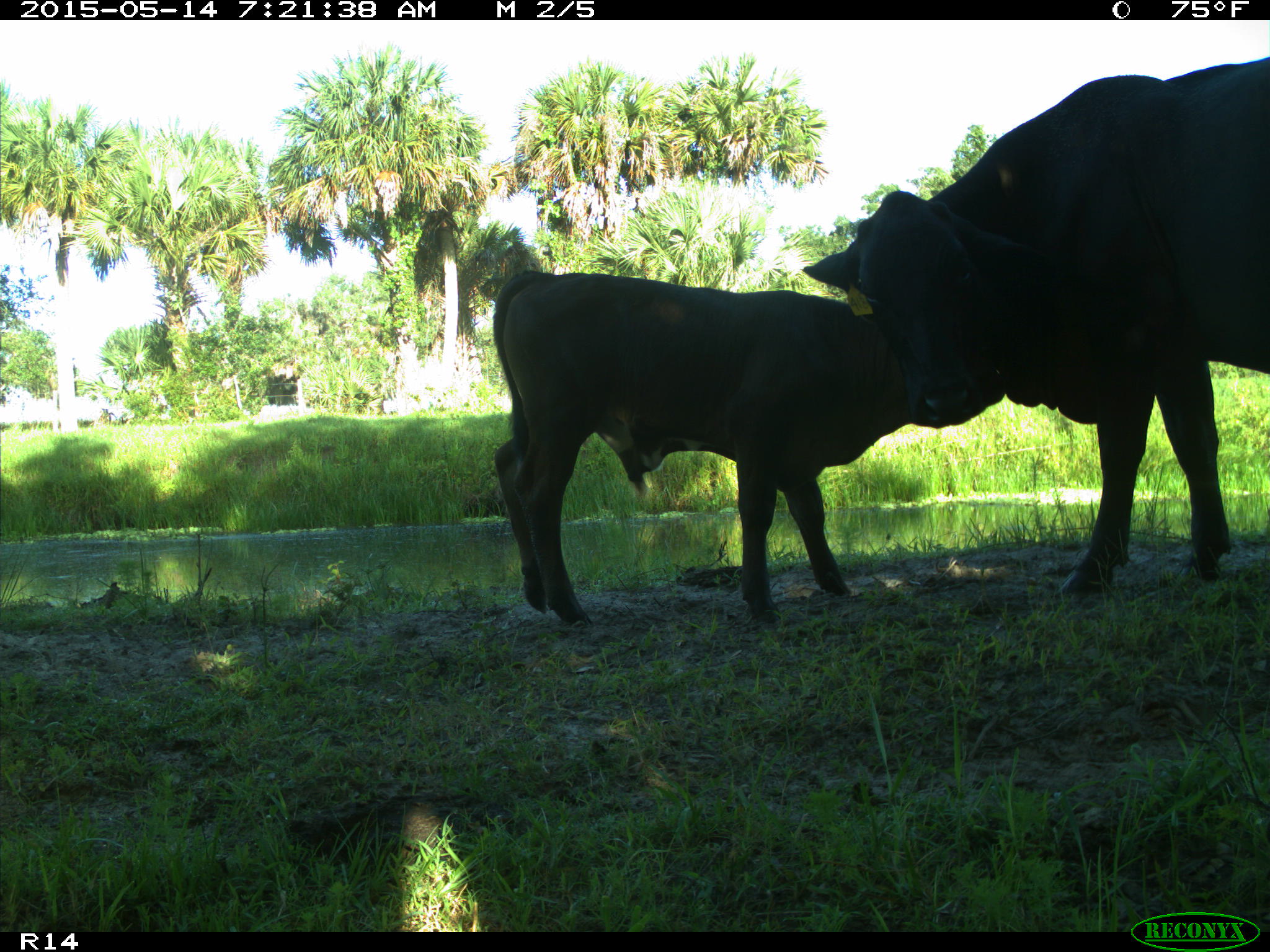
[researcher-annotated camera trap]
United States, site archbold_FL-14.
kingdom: Animalia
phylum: Chordata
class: Mammalia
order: Artiodactyla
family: Bovidae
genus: Bos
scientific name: Bos taurus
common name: domestic cow